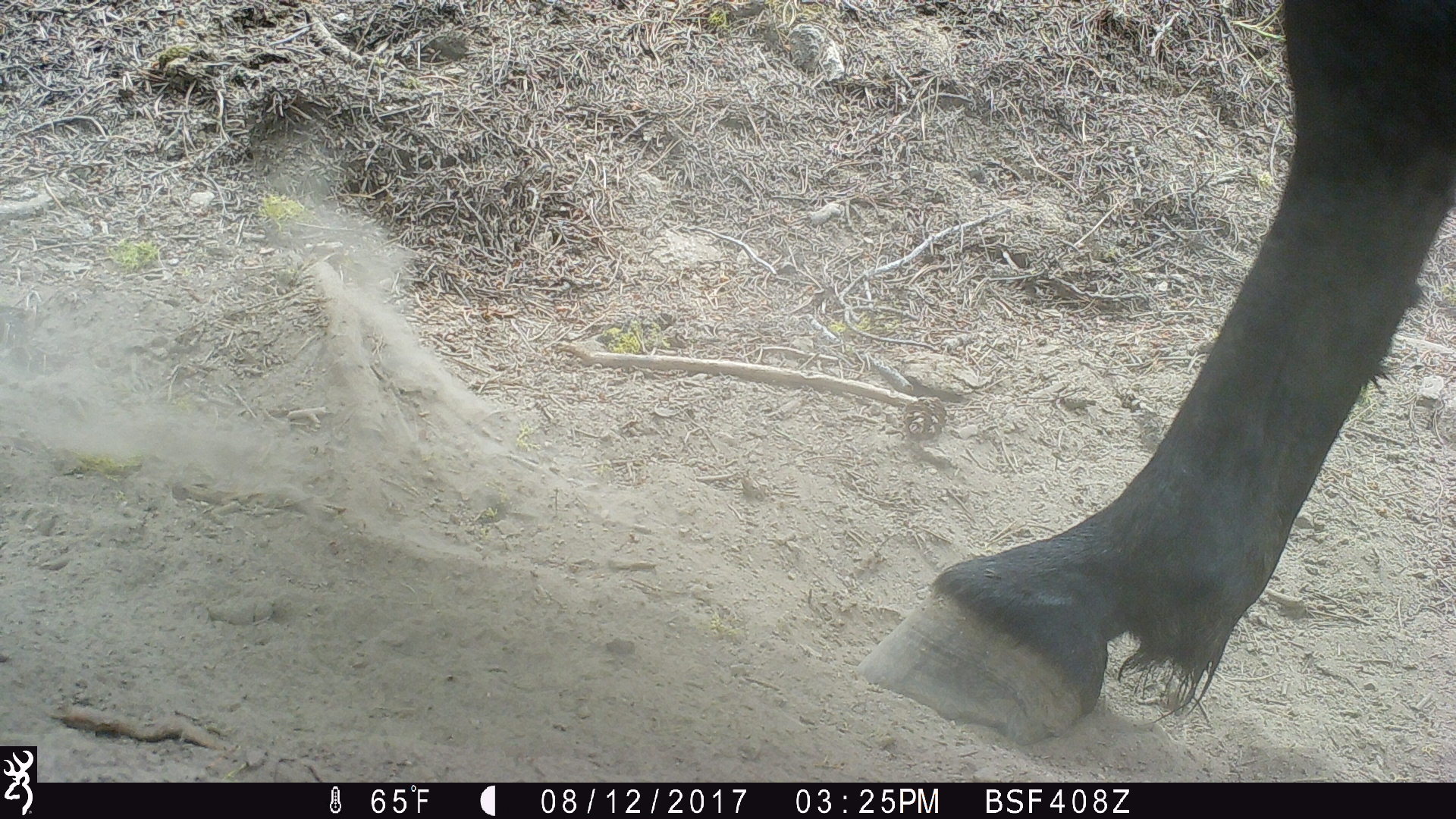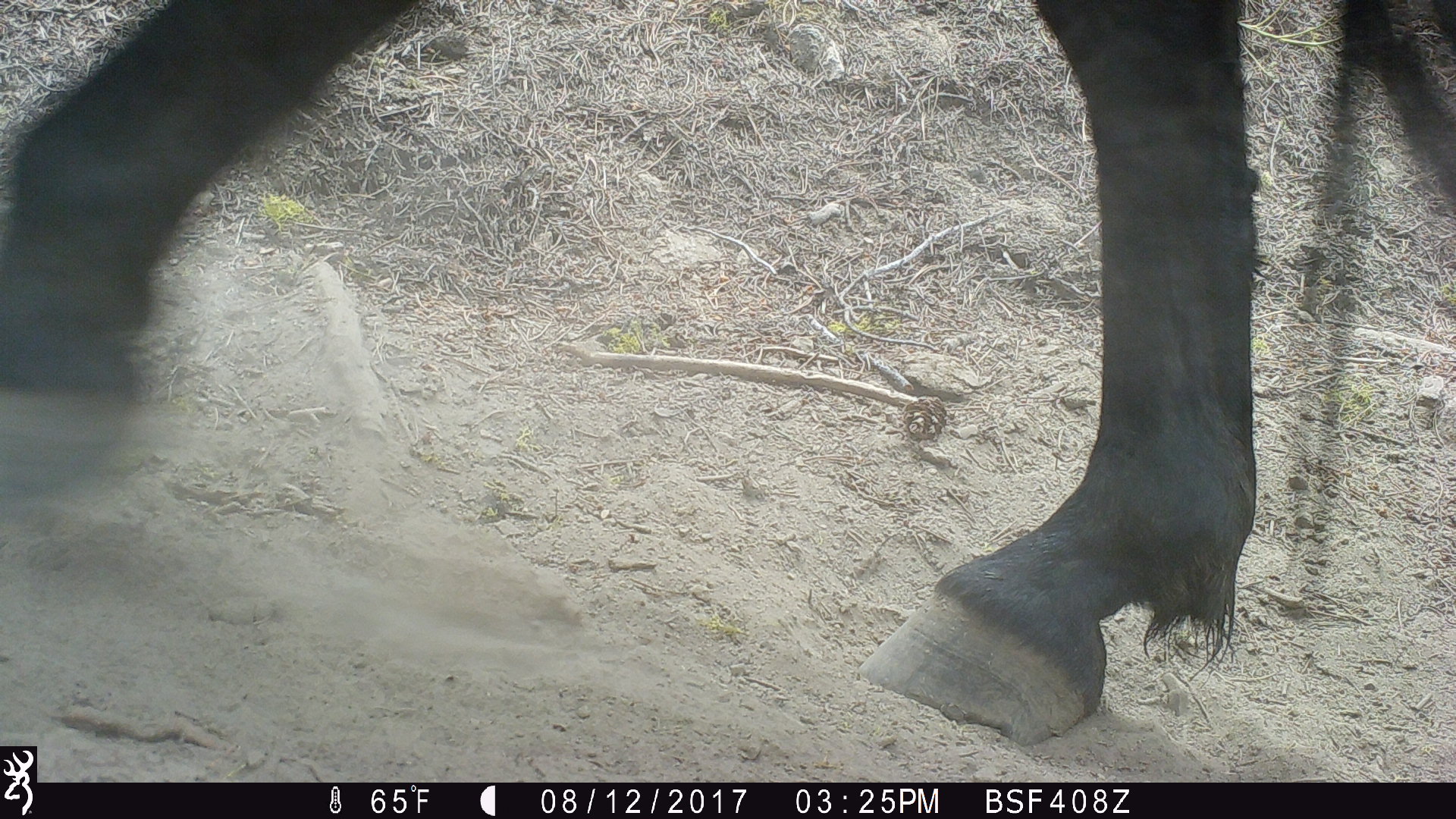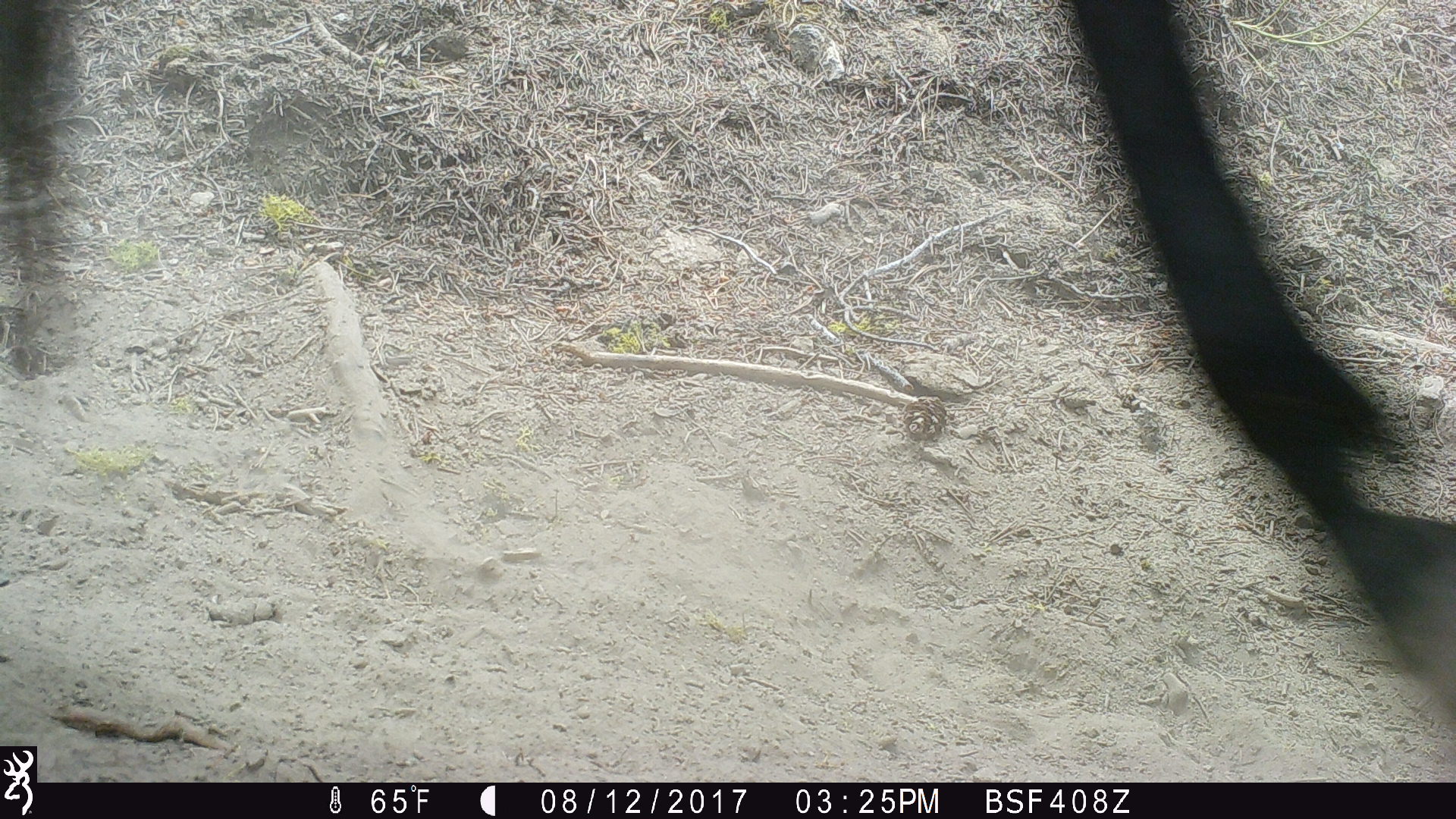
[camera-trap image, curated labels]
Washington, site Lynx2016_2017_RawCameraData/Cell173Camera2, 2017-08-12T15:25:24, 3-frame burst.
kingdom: Animalia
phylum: Chordata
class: Mammalia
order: Perissodactyla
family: Equidae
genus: Equus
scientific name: Equus caballus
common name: domestic horse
Domestic horse (Equus caballus). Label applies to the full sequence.